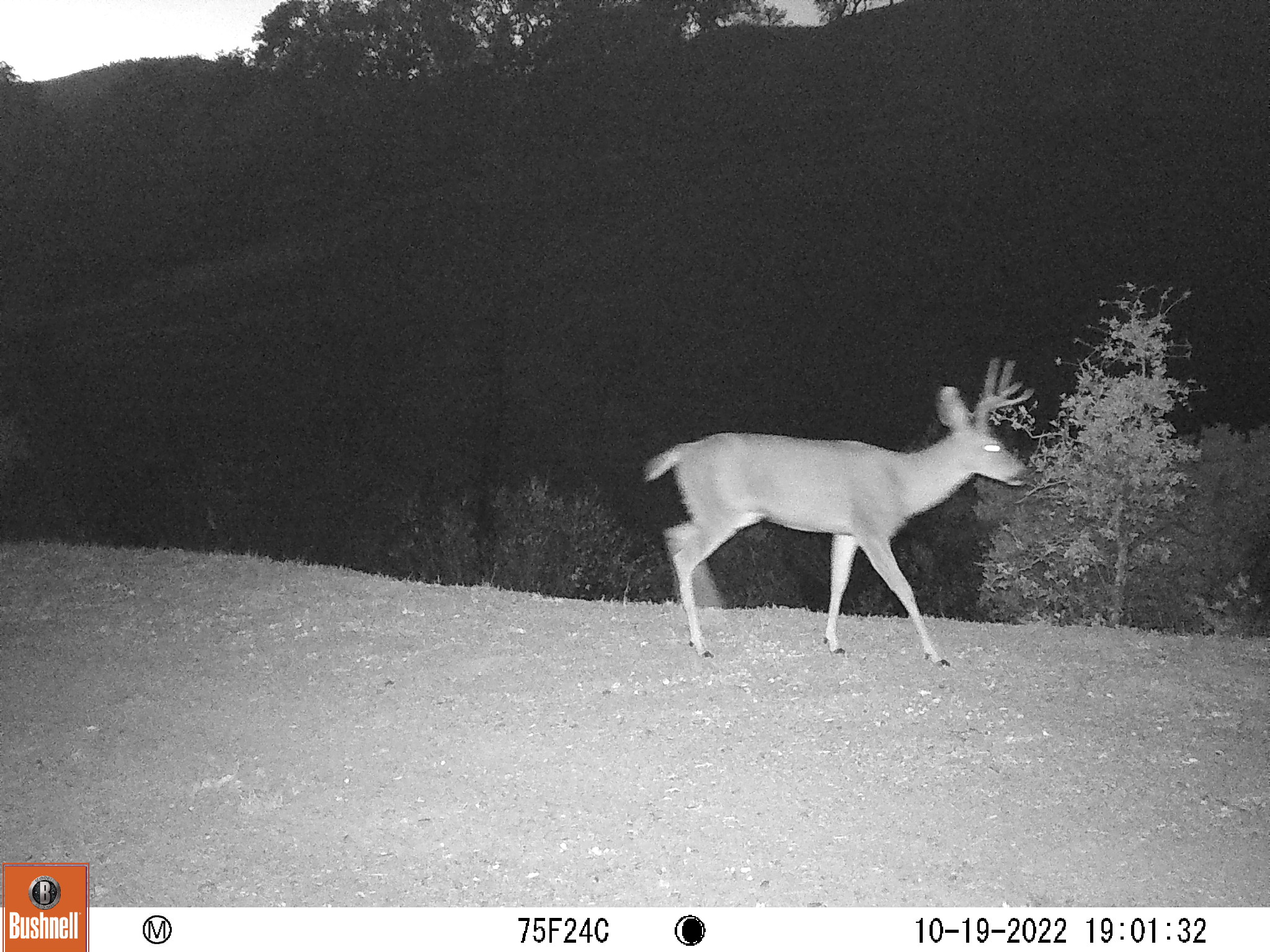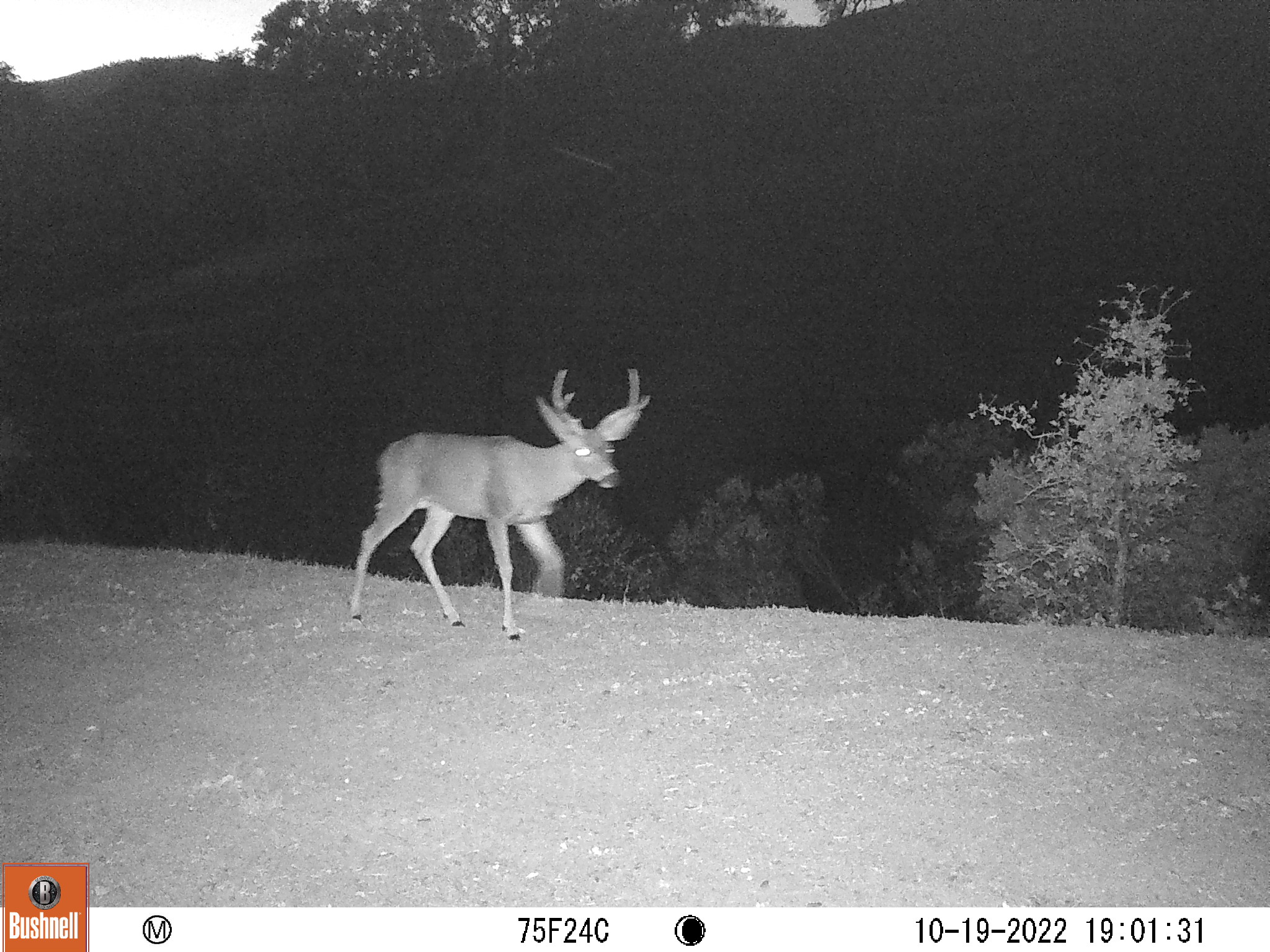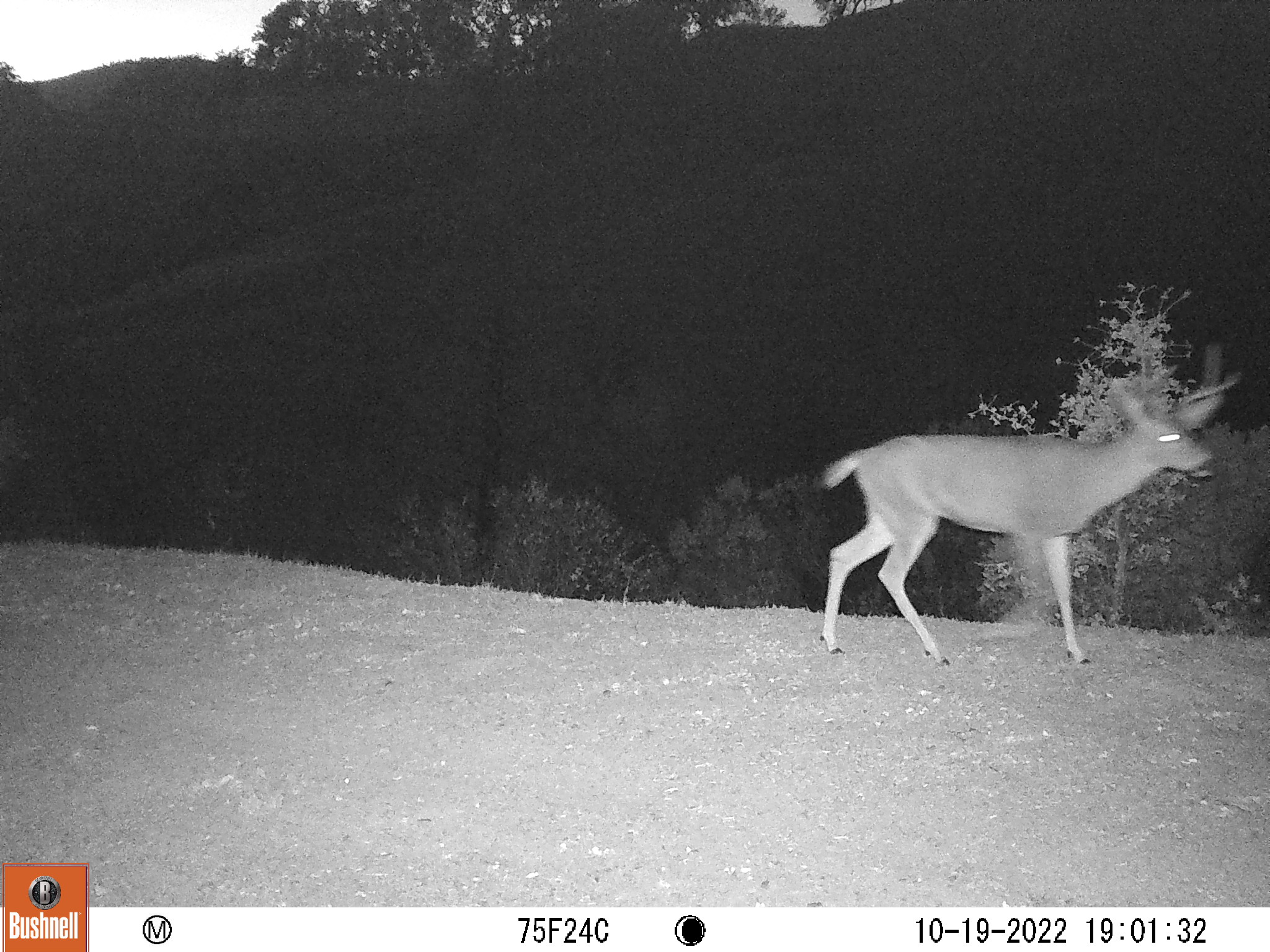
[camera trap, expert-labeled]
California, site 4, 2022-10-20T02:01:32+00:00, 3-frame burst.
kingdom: Animalia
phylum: Chordata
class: Mammalia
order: Artiodactyla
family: Cervidae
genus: Odocoileus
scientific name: Odocoileus hemionus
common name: mule deer